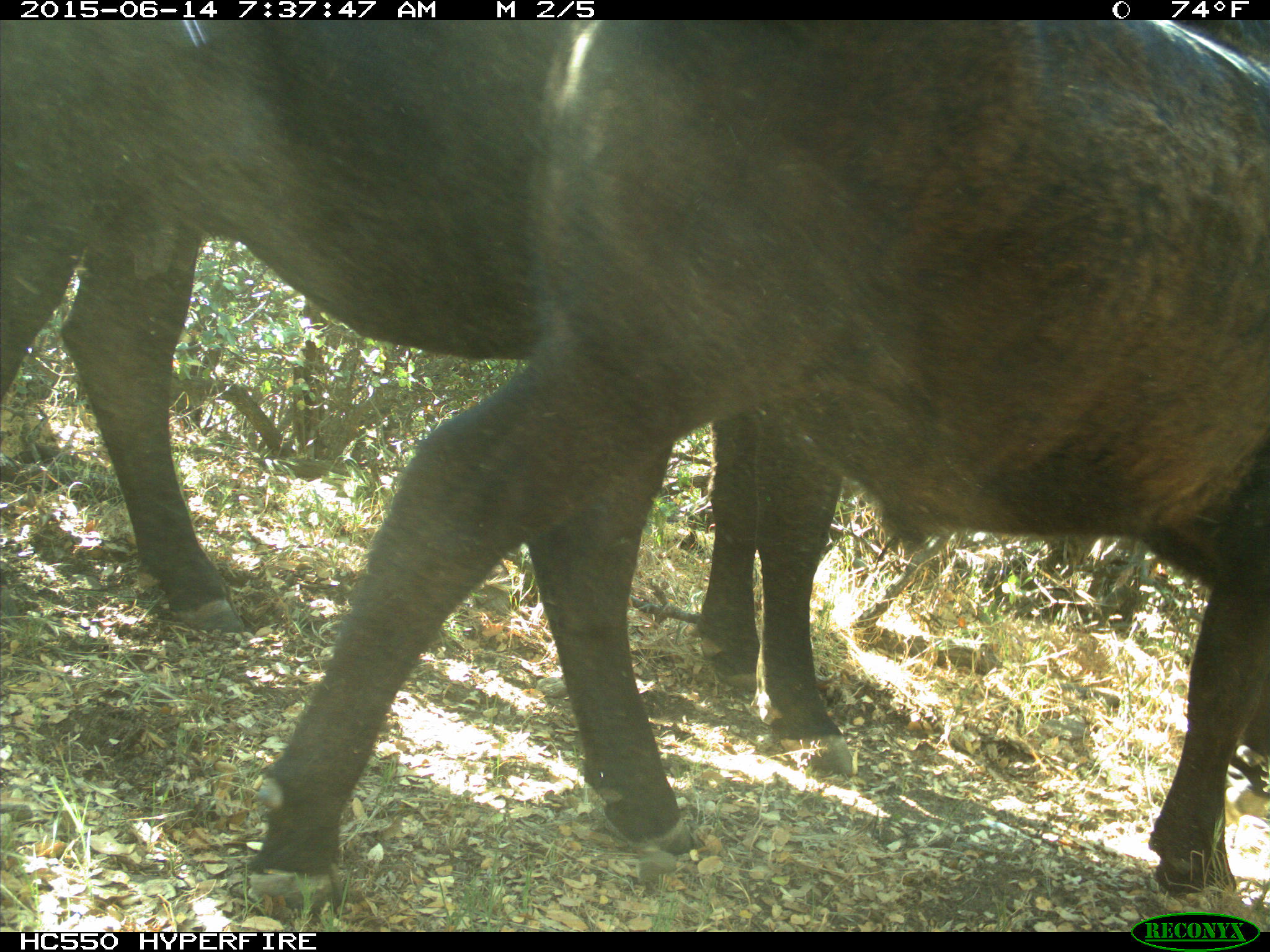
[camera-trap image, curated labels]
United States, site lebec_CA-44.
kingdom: Animalia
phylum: Chordata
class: Mammalia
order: Artiodactyla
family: Bovidae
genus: Bos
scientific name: Bos taurus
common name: domestic cow